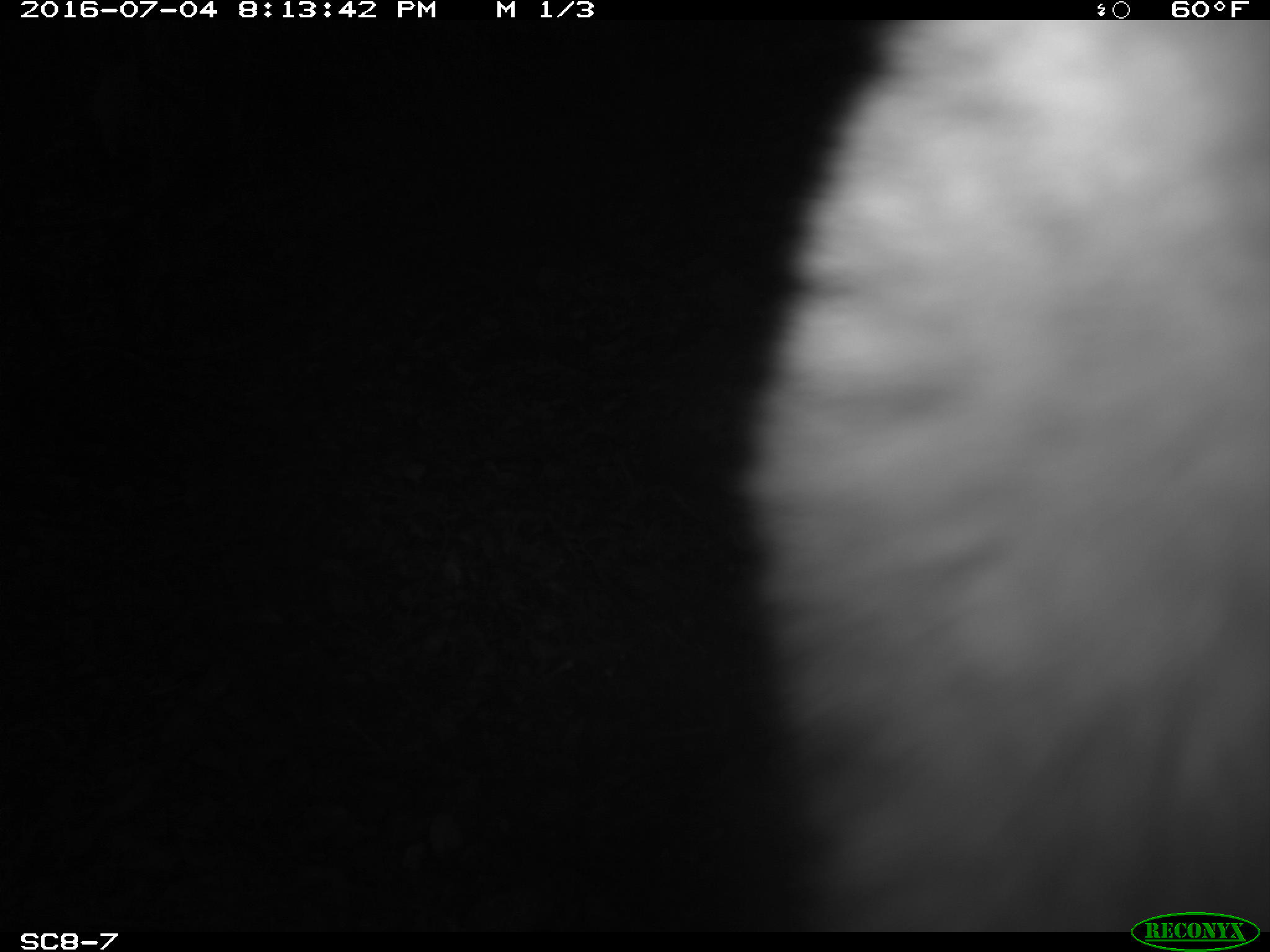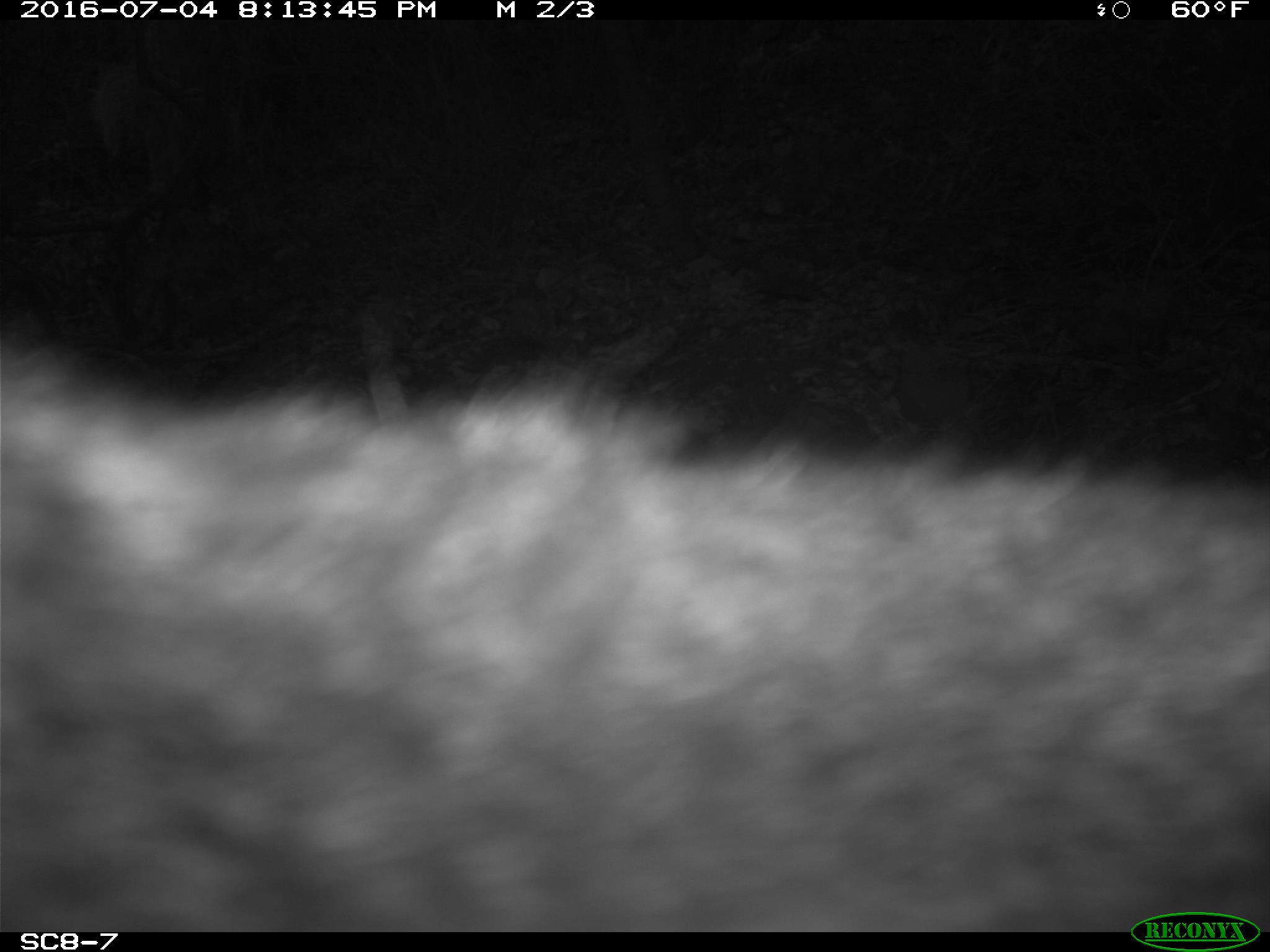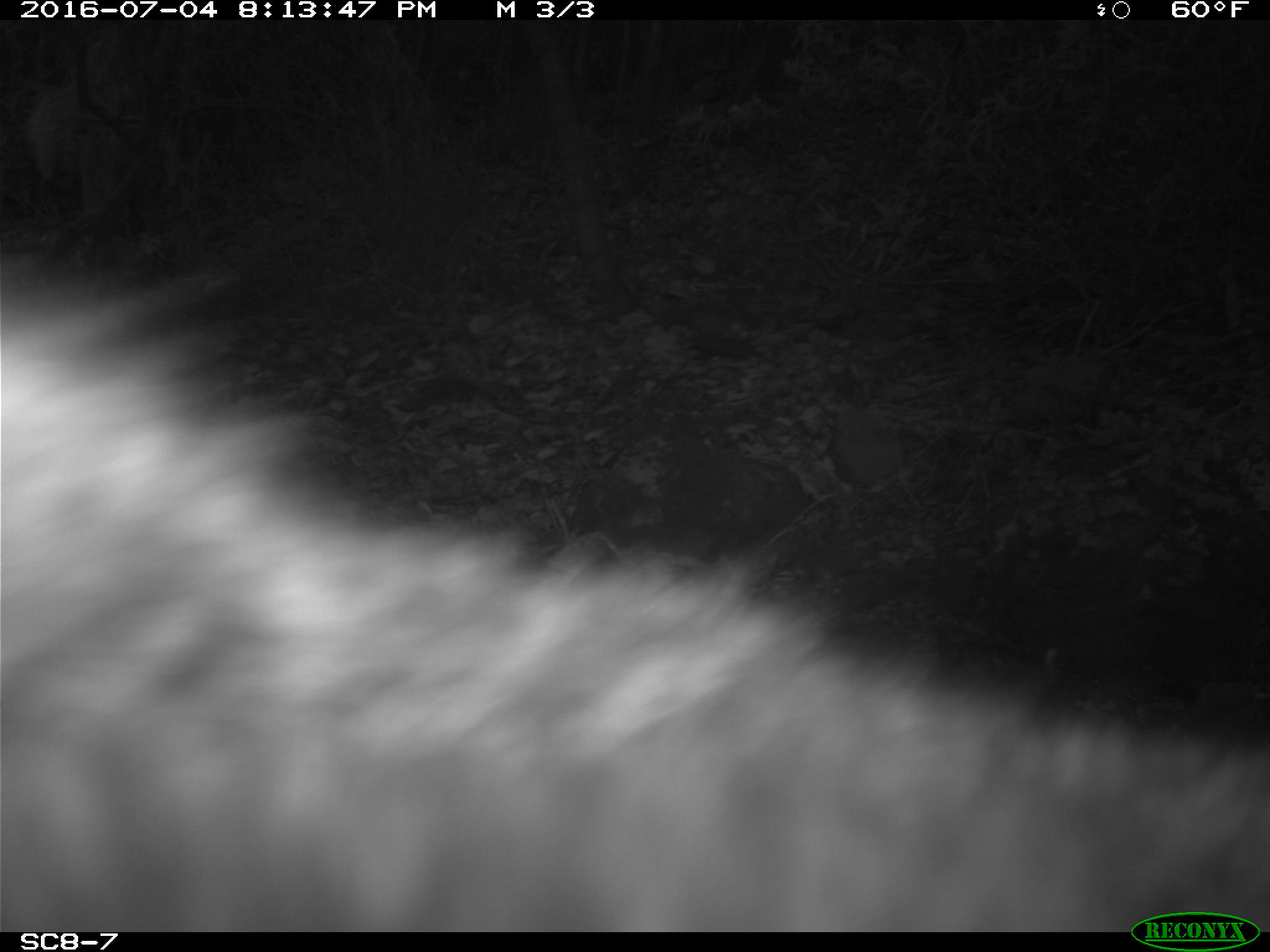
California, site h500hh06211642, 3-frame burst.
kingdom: Animalia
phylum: Chordata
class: Mammalia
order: Carnivora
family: Canidae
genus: Urocyon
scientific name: Urocyon littoralis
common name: island fox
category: fox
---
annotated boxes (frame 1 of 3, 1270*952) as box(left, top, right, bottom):
fox: box(734, 20, 1269, 932)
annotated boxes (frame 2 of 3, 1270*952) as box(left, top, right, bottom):
fox: box(0, 351, 1269, 931)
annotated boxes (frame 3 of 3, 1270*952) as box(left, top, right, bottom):
fox: box(0, 261, 1268, 932)